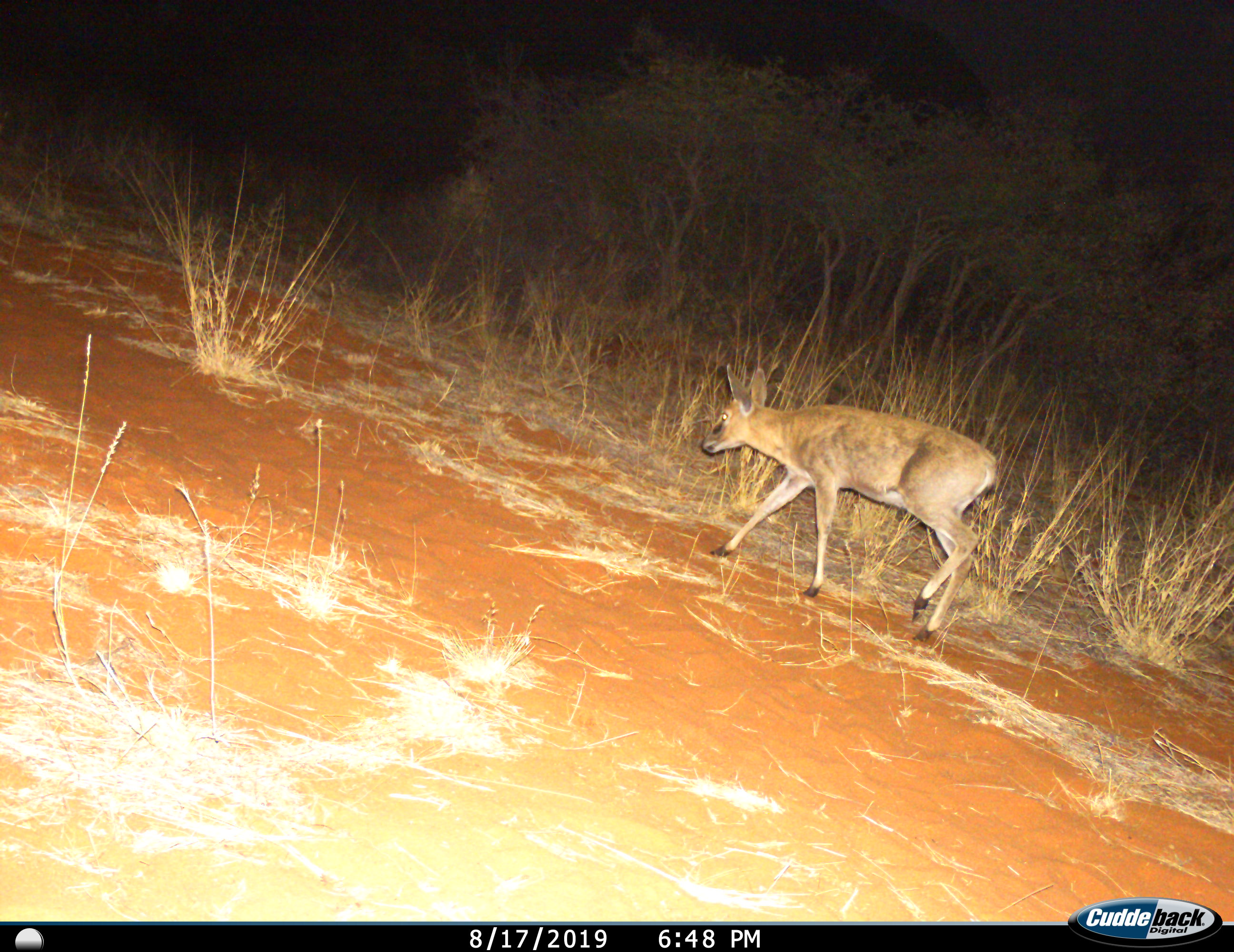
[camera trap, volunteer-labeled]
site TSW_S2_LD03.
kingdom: Animalia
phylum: Chordata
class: Mammalia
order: Artiodactyla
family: Bovidae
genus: Oreotragus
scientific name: Oreotragus oreotragus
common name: klipspringer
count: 1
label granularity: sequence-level